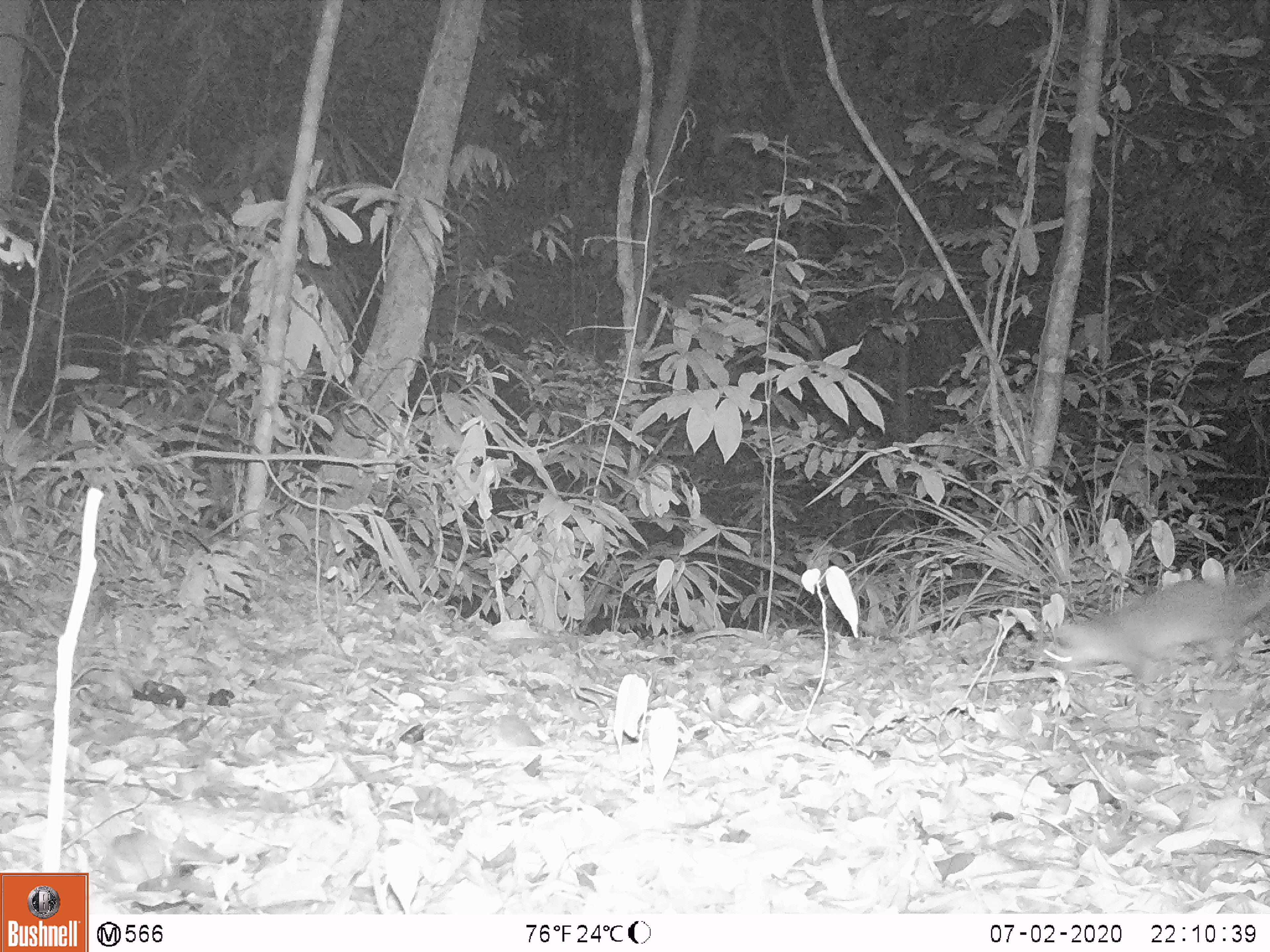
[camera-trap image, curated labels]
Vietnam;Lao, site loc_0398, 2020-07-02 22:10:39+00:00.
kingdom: Animalia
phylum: Chordata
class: Mammalia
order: Carnivora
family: Mustelidae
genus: Melogale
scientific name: Melogale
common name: ferret badger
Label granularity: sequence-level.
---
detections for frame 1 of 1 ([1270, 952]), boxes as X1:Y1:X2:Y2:
ferret badger: 1042:571:1268:686